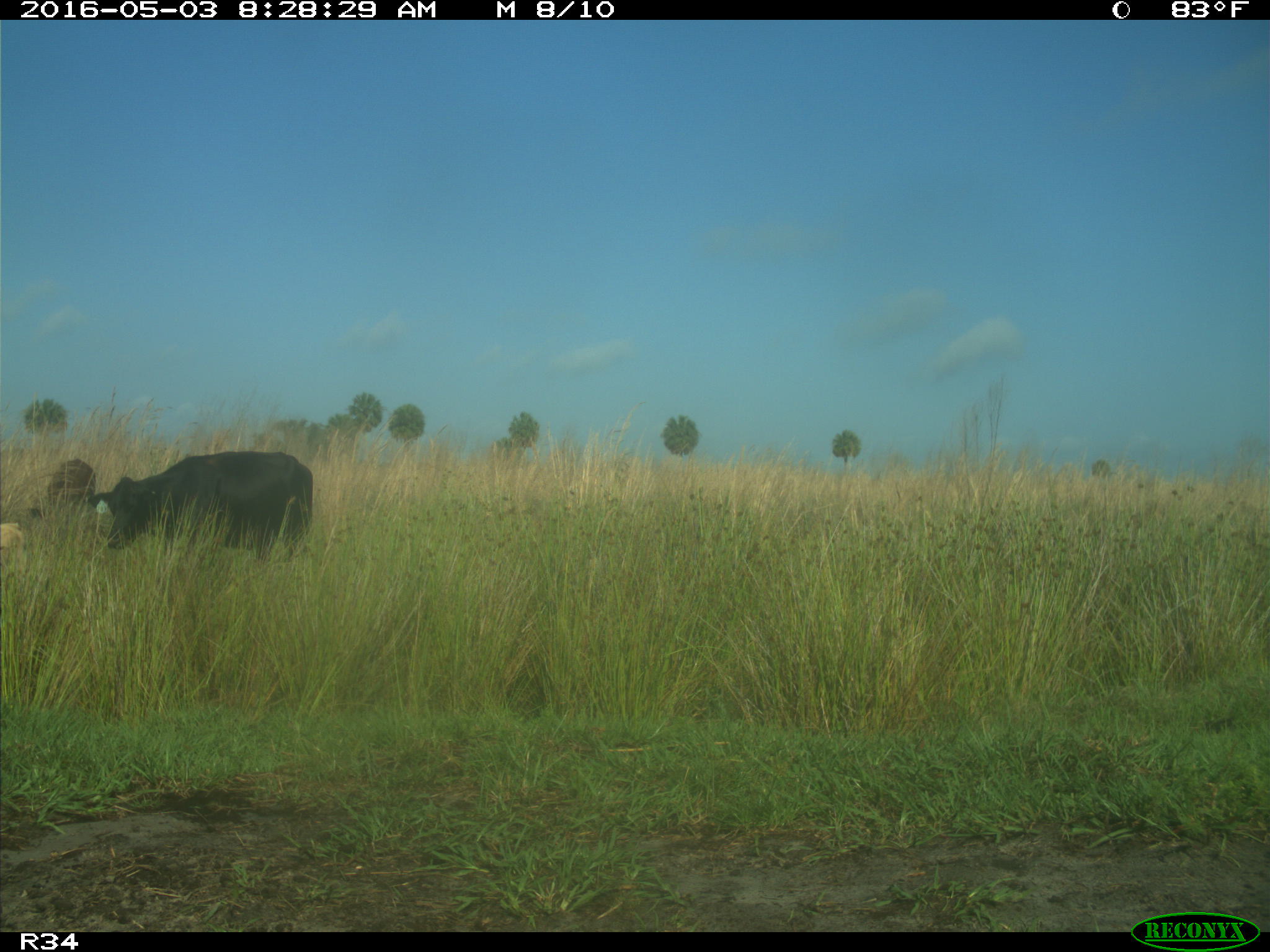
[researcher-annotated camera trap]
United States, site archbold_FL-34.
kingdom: Animalia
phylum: Chordata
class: Mammalia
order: Artiodactyla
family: Bovidae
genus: Bos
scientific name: Bos taurus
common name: domestic cow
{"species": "Bos taurus (domestic cow)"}